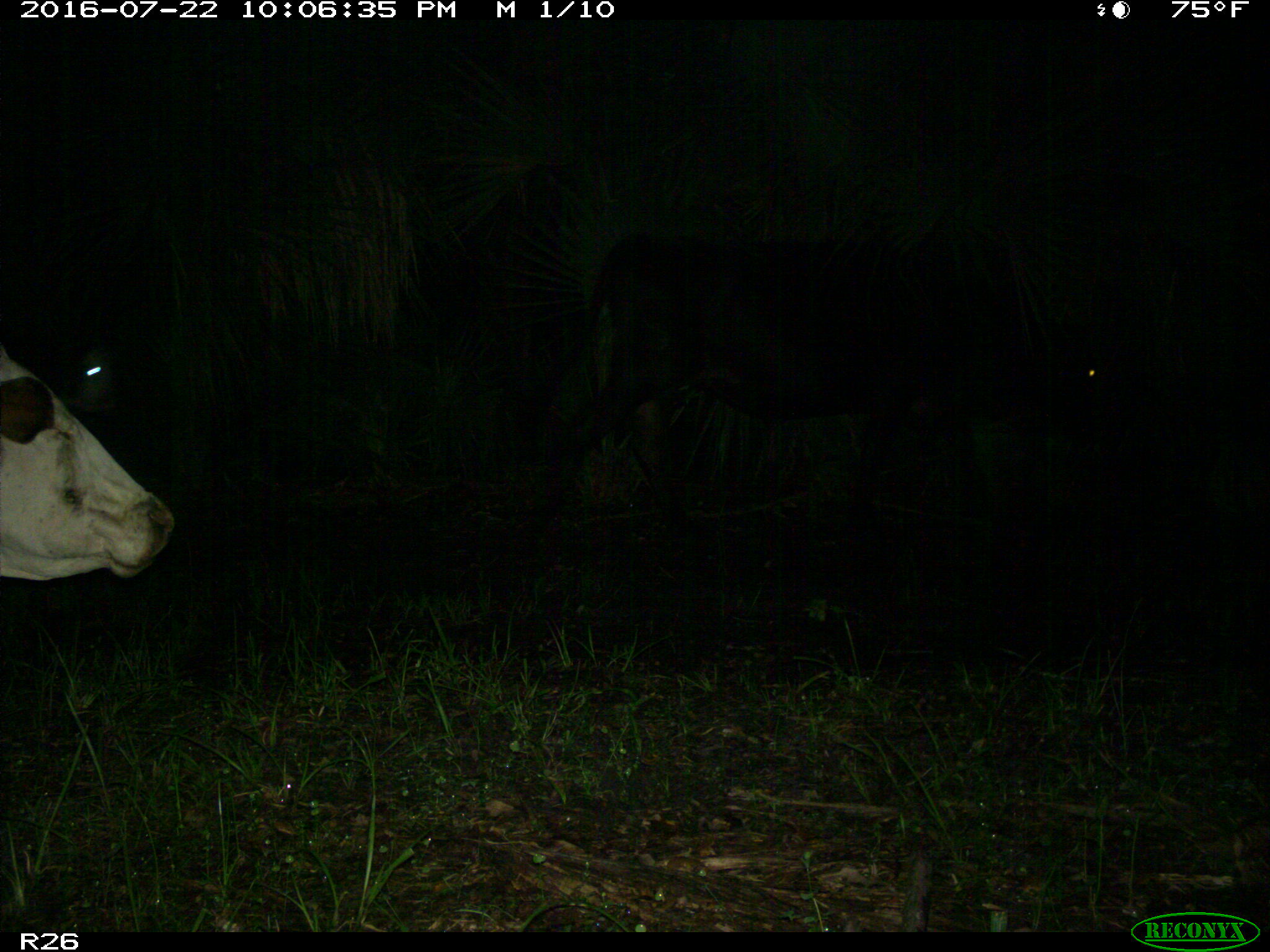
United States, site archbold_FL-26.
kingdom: Animalia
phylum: Chordata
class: Mammalia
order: Artiodactyla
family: Bovidae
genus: Bos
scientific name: Bos taurus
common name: domestic cow